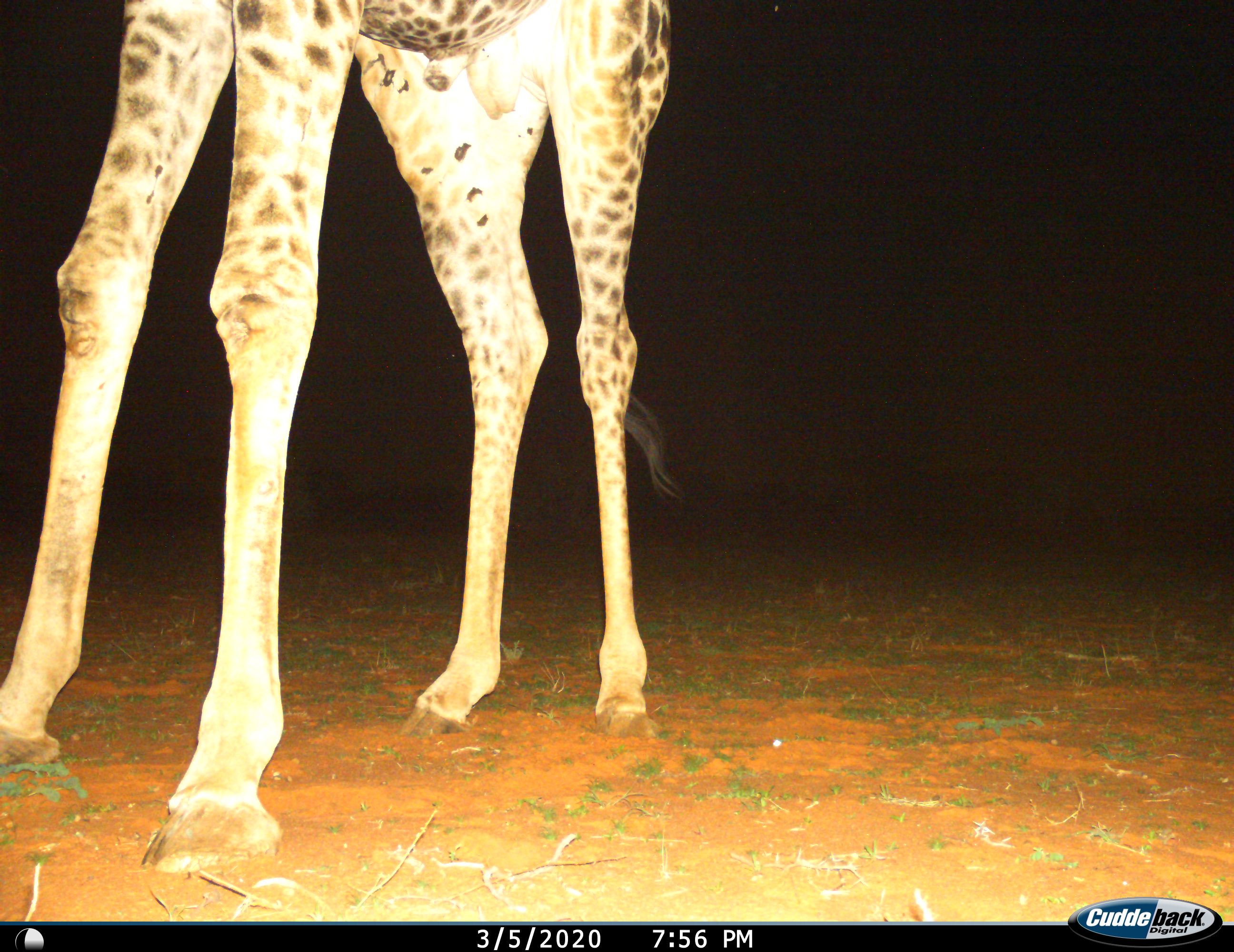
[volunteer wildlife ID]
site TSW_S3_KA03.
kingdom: Animalia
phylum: Chordata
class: Mammalia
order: Artiodactyla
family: Giraffidae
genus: Giraffa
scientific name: Giraffa camelopardalis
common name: giraffe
Giraffe (Giraffa camelopardalis), count 1. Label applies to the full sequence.